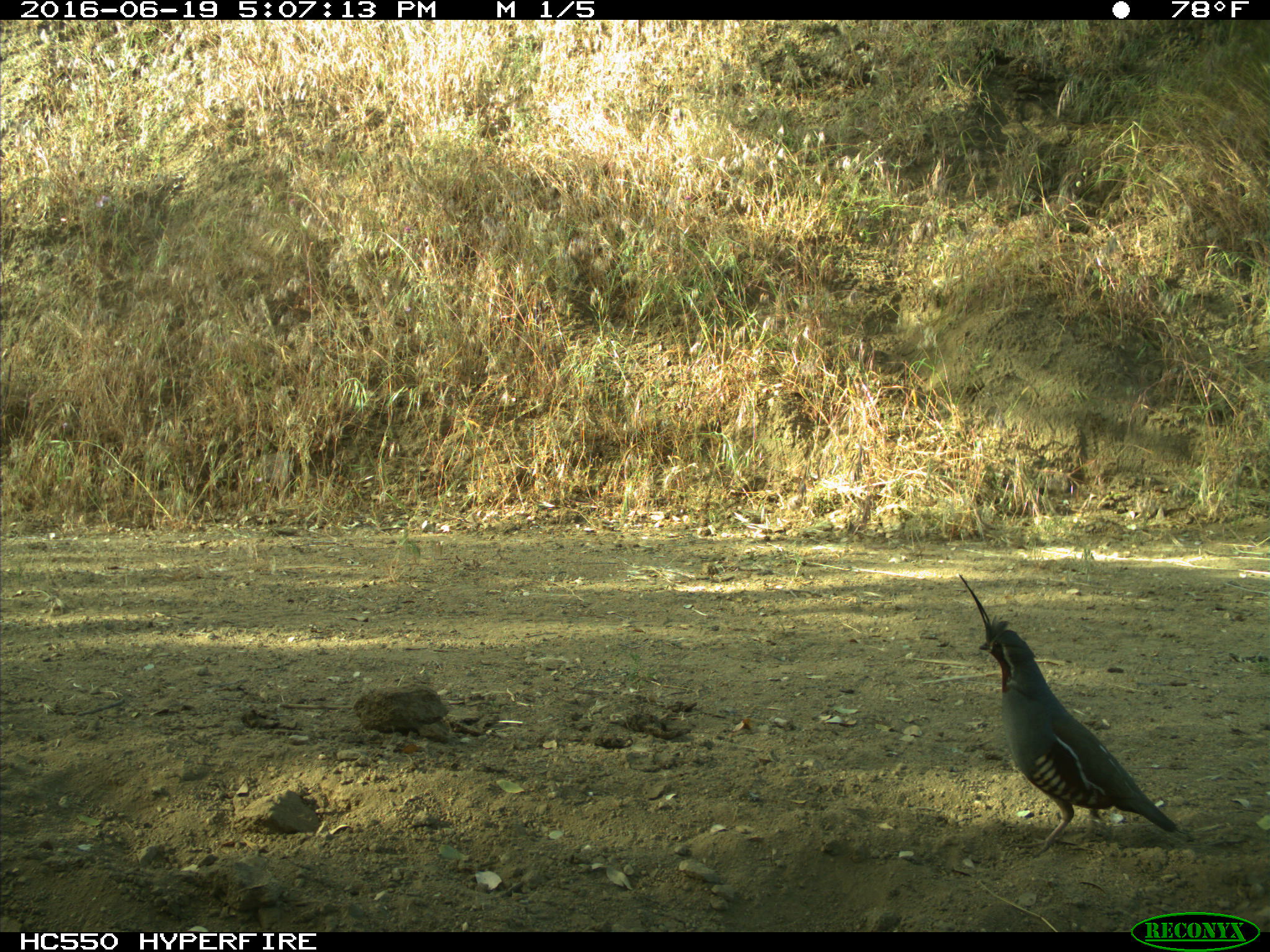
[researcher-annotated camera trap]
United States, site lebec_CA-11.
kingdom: Animalia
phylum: Chordata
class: Aves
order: Galliformes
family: Odontophoridae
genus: Callipepla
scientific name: Callipepla californica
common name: california quail